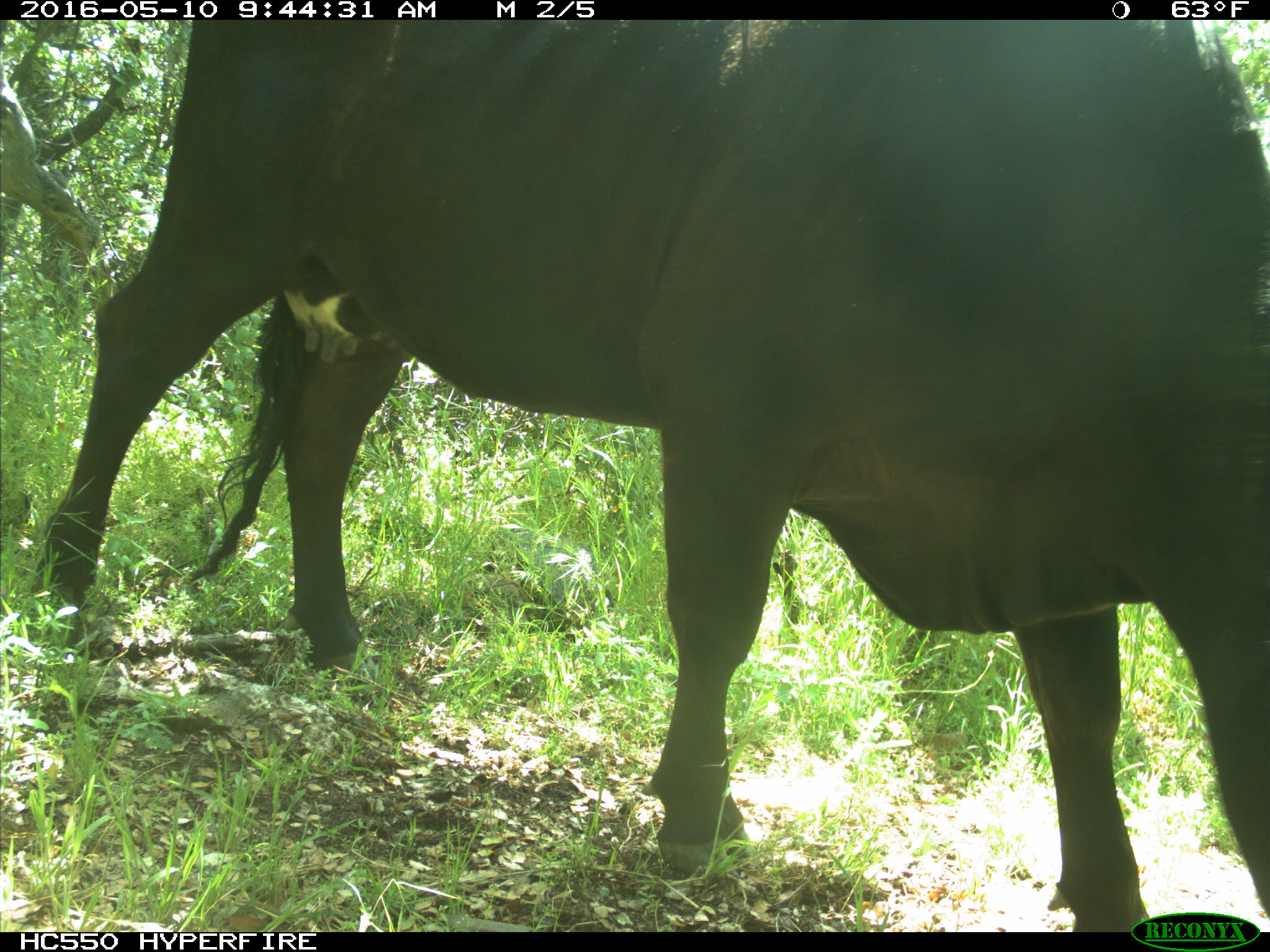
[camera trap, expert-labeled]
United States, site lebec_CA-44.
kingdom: Animalia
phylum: Chordata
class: Mammalia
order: Artiodactyla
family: Bovidae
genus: Bos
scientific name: Bos taurus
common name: domestic cow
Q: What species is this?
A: Bos taurus (domestic cow).